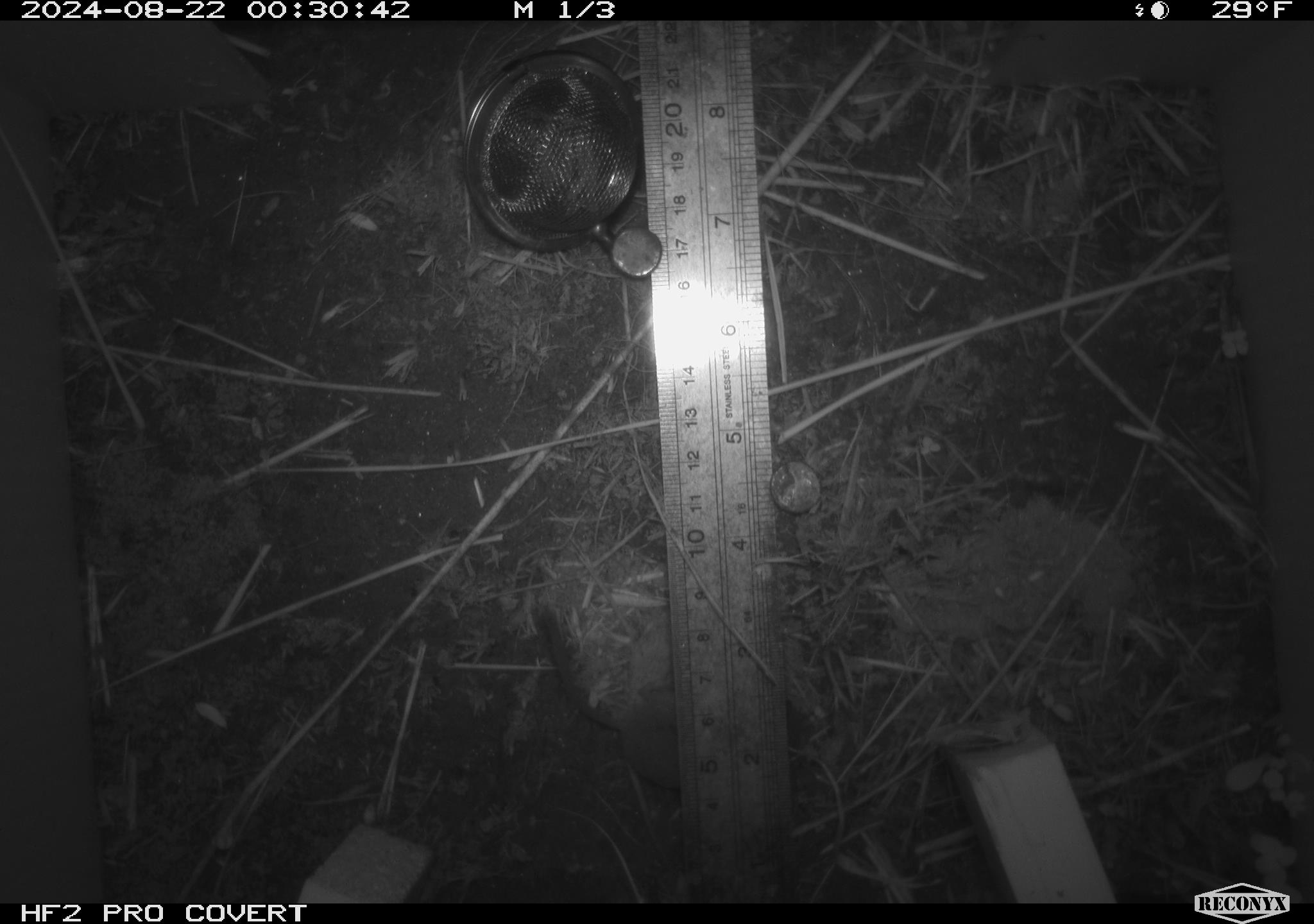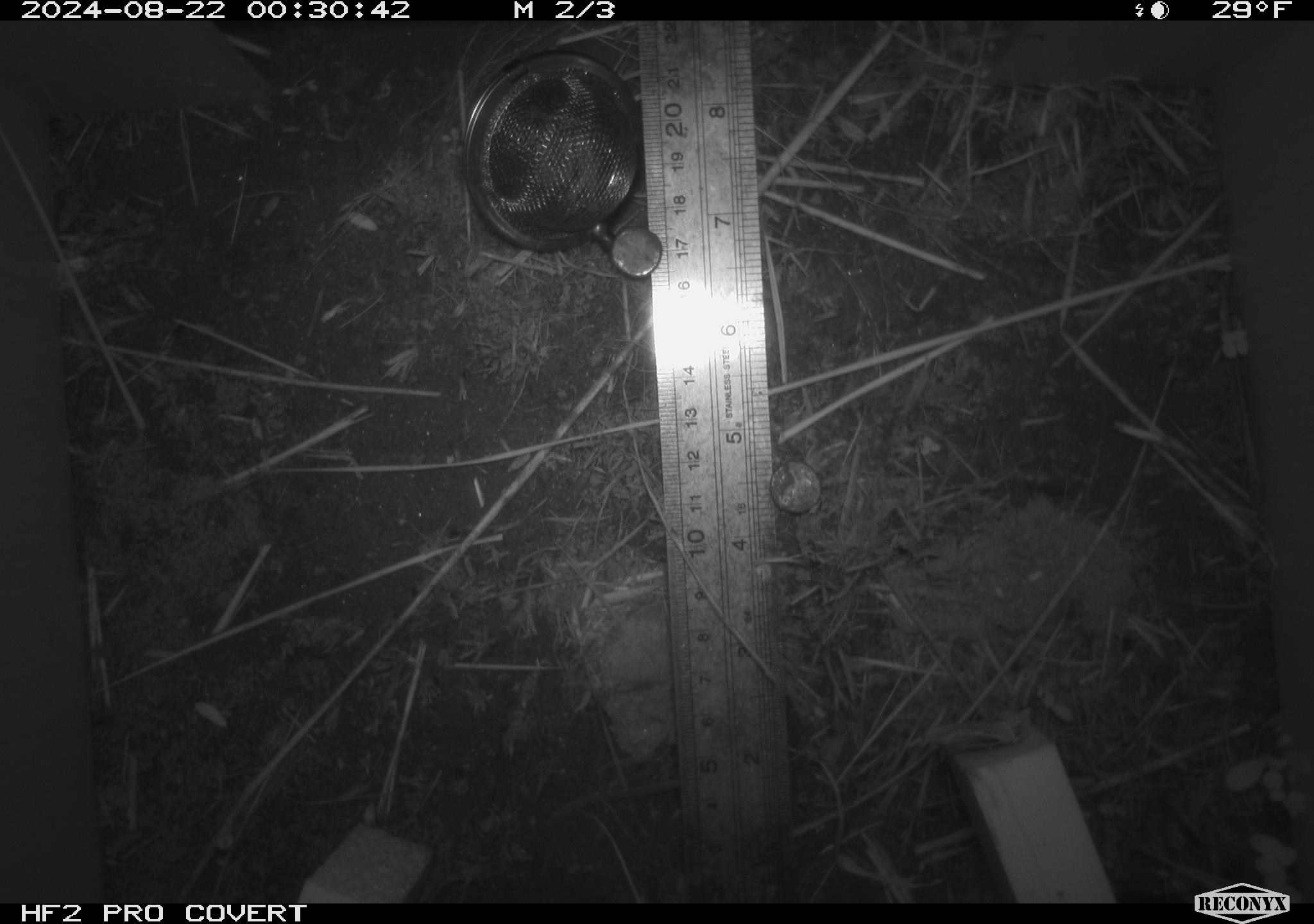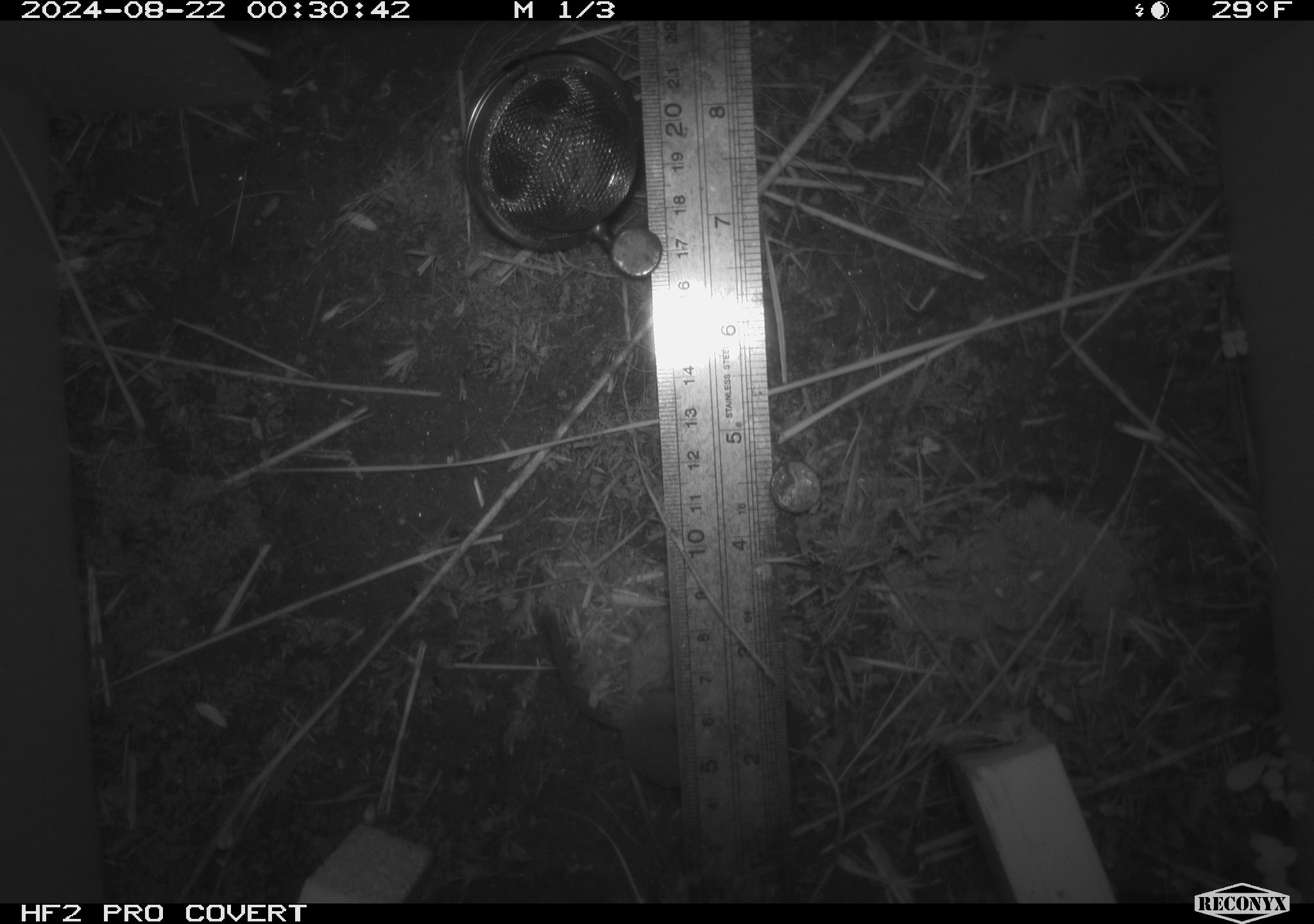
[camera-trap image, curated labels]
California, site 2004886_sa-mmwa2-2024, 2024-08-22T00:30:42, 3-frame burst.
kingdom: Animalia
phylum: Chordata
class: Mammalia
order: Eulipotyphla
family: Soricidae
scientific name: Soricidae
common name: shrews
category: soricidae family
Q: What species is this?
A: Soricidae family (shrews) (Soricidae).